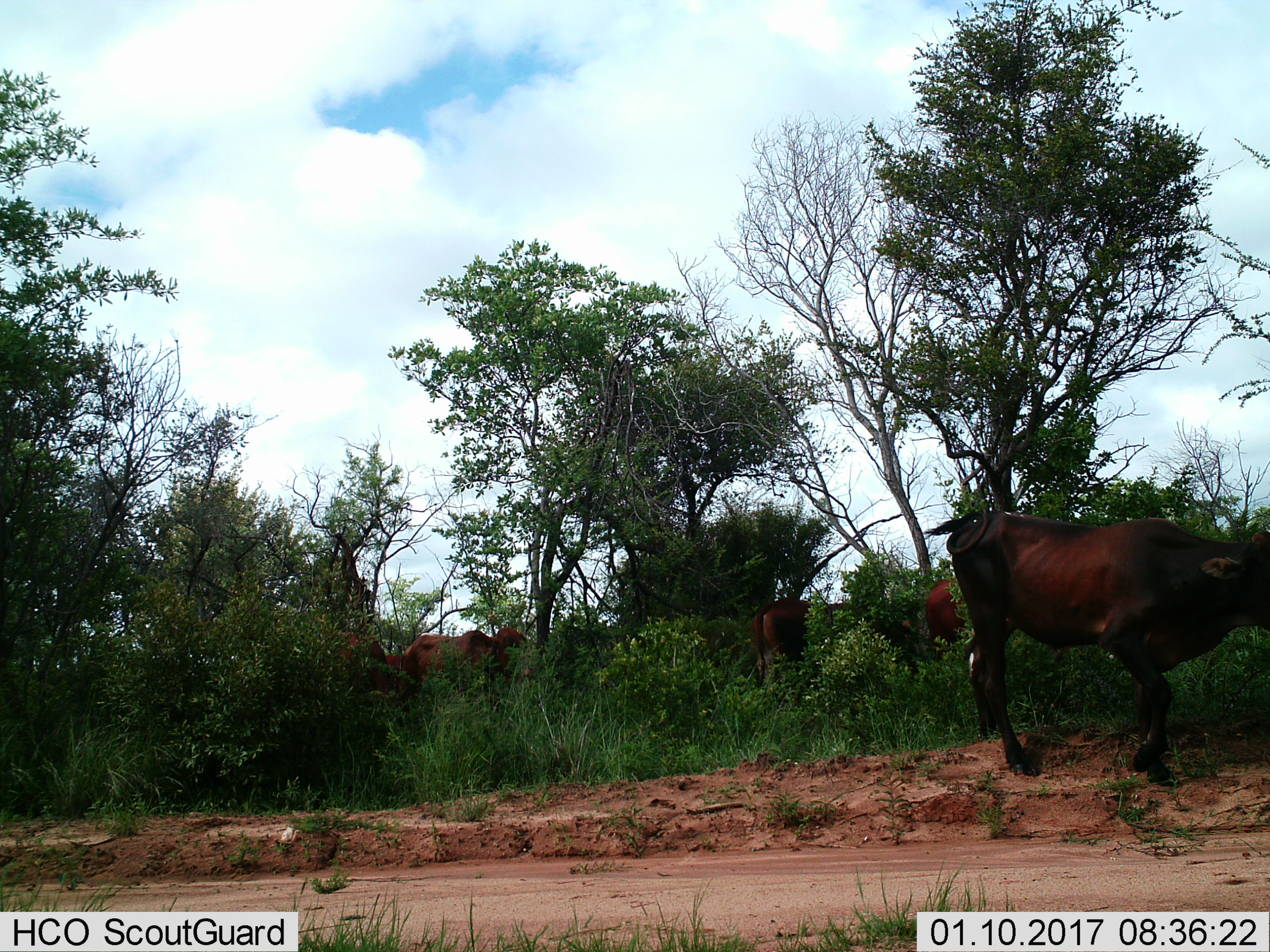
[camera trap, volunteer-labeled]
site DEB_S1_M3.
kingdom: Animalia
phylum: Chordata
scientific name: Vertebrata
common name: domestic animal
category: domesticanimal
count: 6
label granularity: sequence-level